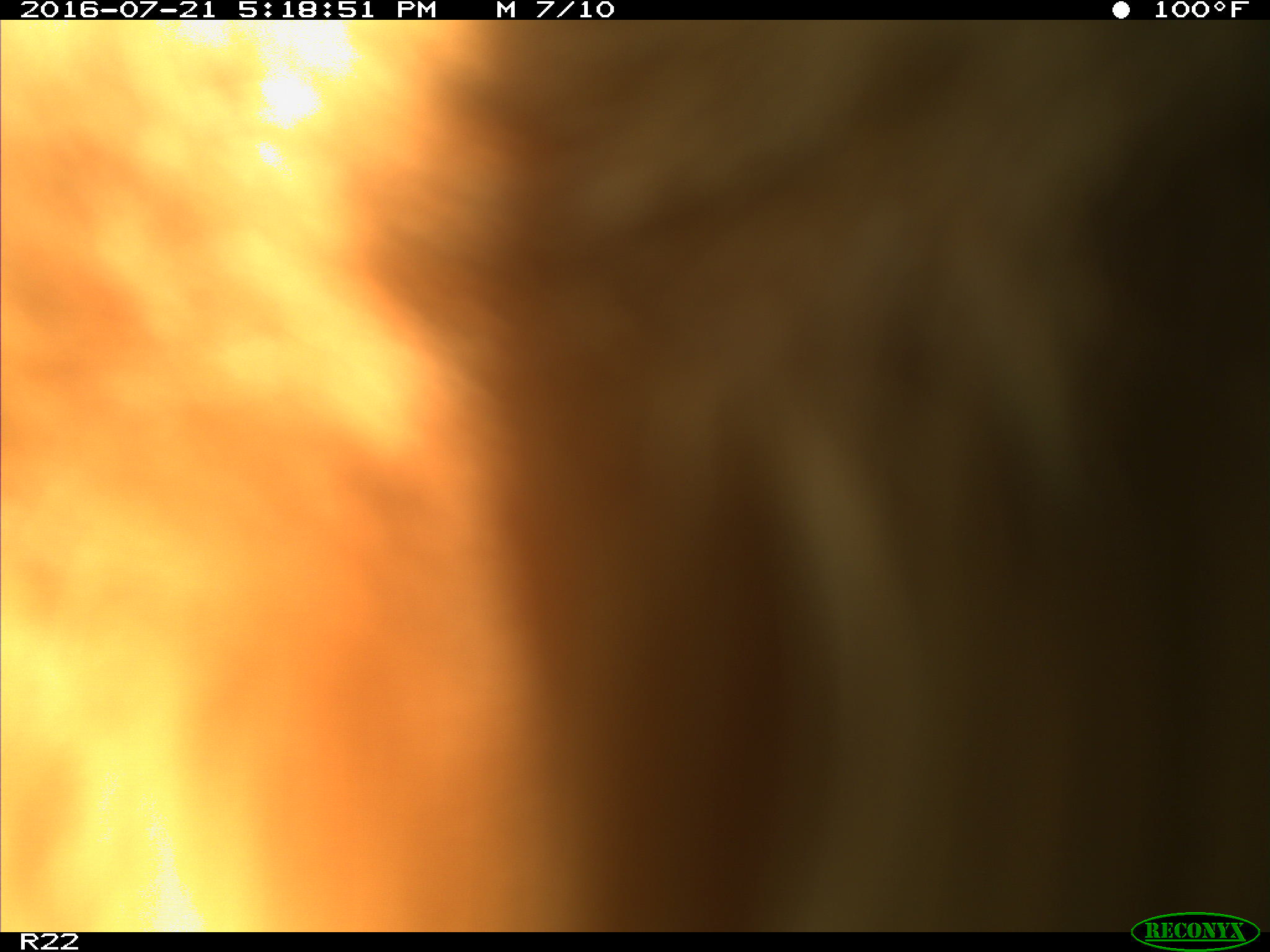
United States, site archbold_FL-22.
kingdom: Animalia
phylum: Chordata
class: Mammalia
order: Artiodactyla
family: Bovidae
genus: Bos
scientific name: Bos taurus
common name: domestic cow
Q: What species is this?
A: Bos taurus (domestic cow).